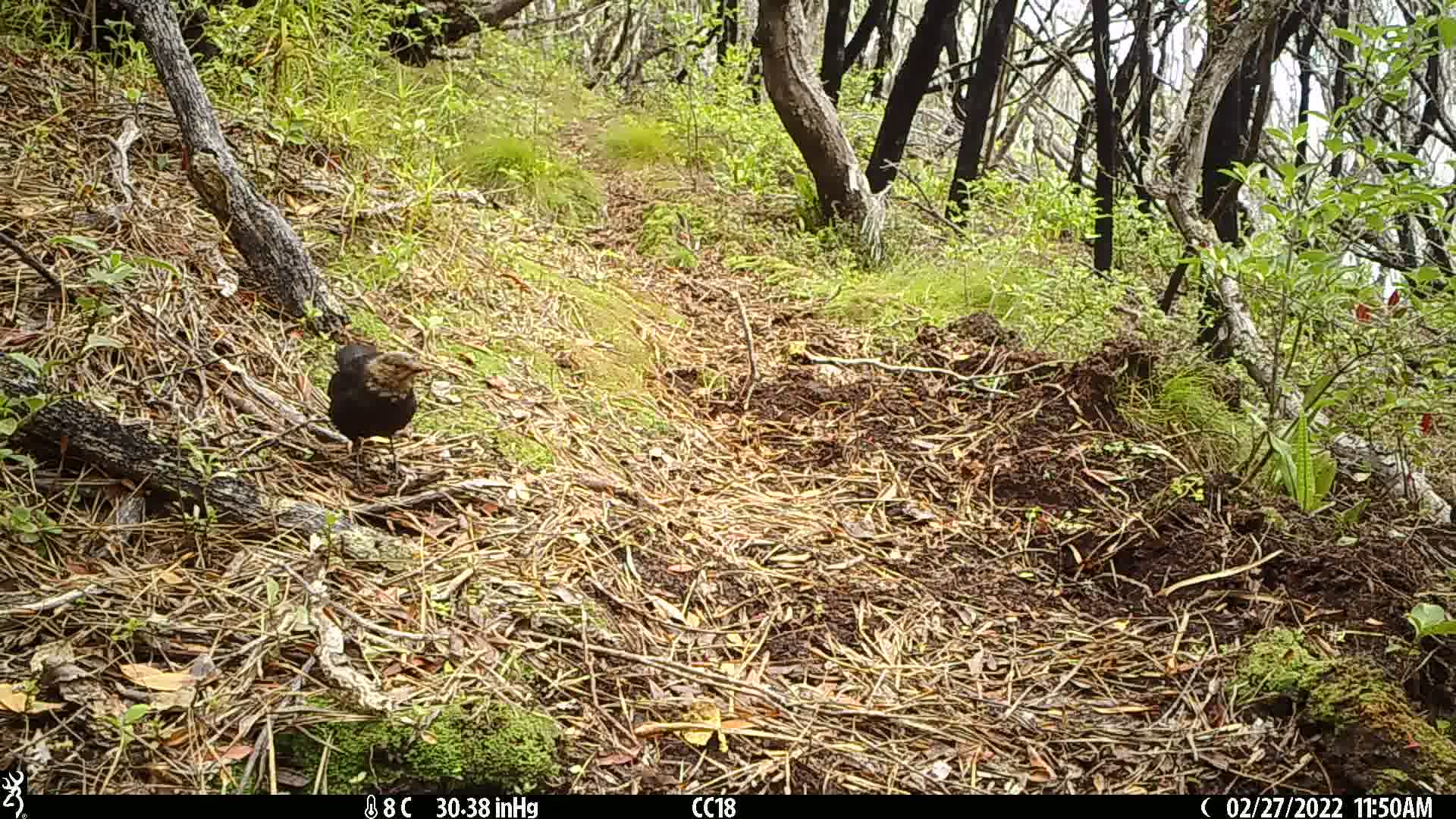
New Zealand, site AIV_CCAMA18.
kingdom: Animalia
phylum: Chordata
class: Aves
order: Passeriformes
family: Turdidae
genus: Turdus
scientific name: Turdus merula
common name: eurasian blackbird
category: blackbird